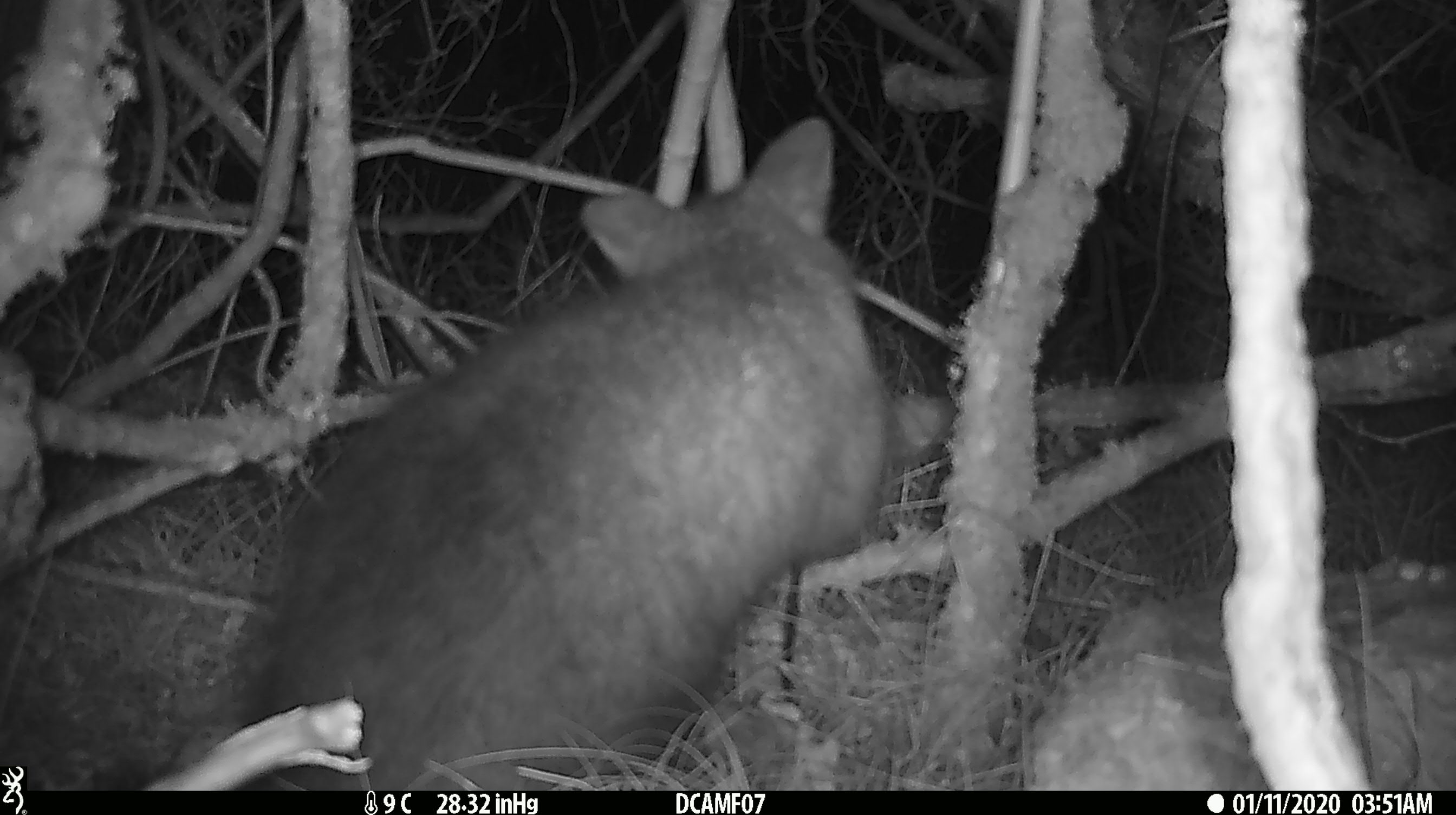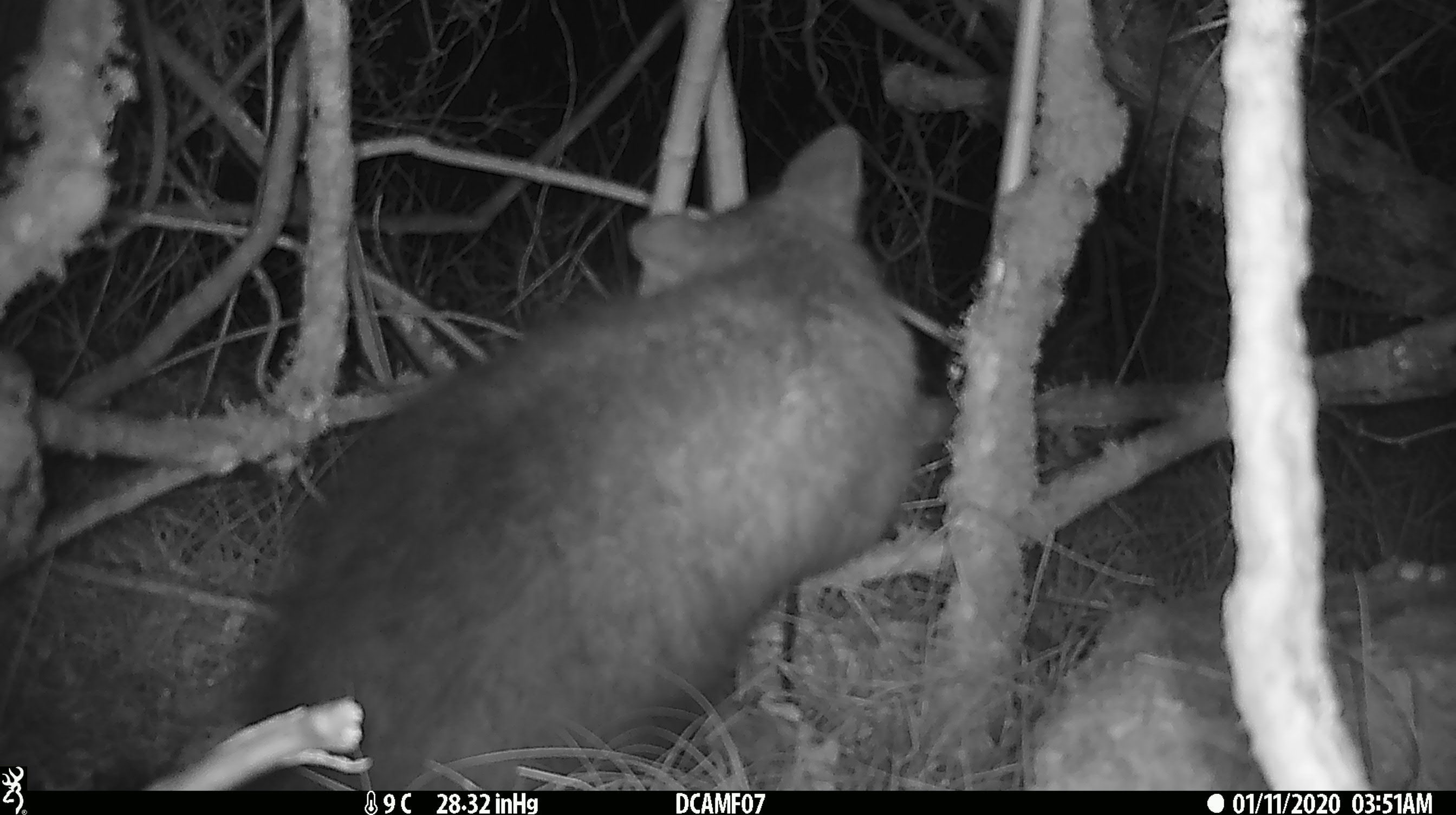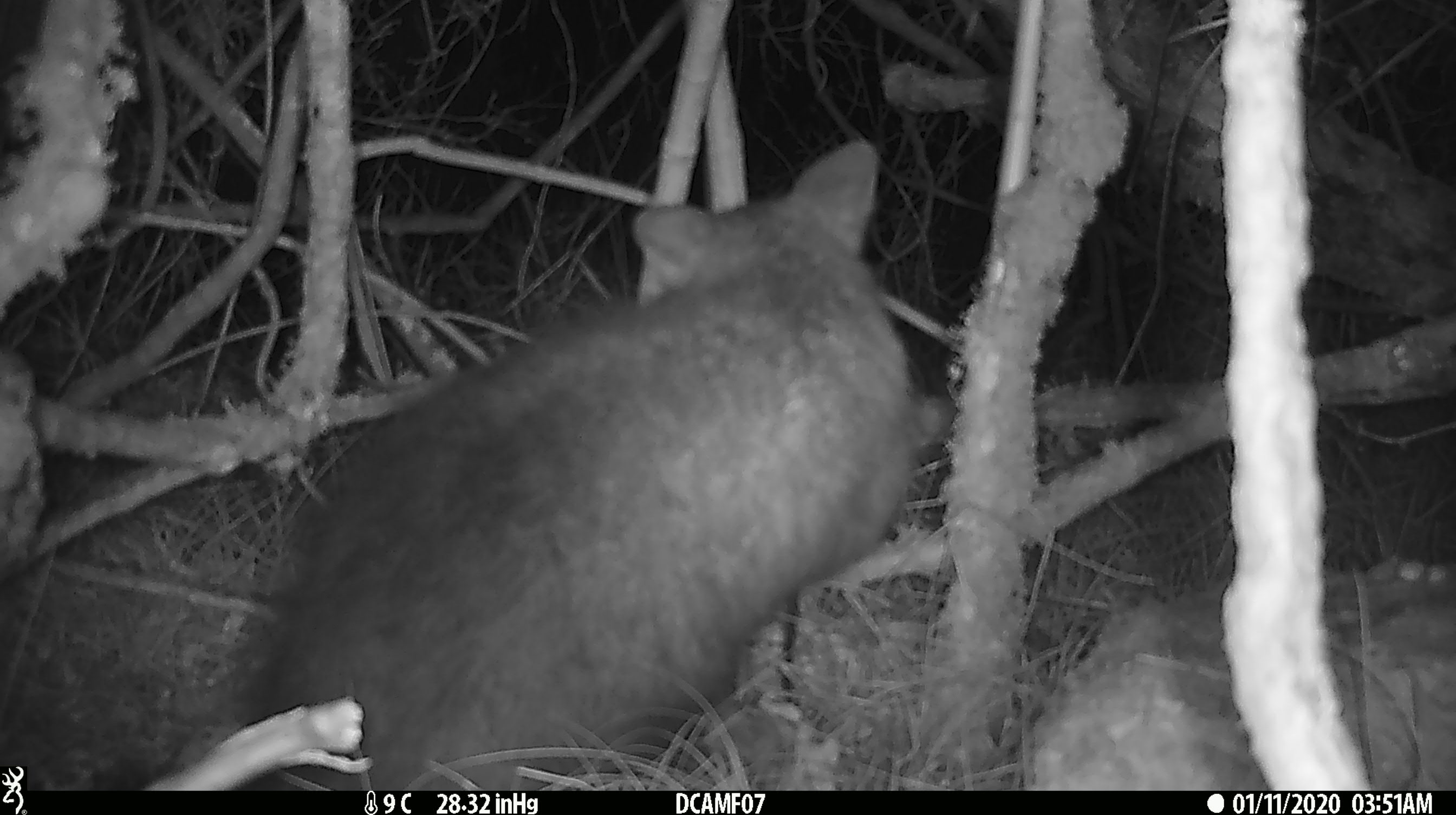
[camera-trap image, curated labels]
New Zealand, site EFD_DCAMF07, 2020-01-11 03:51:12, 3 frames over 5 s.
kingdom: Animalia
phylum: Chordata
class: Mammalia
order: Diprotodontia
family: Phalangeridae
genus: Trichosurus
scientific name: Trichosurus vulpecula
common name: common brushtail possum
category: possum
Possum (common brushtail possum) (Trichosurus vulpecula).